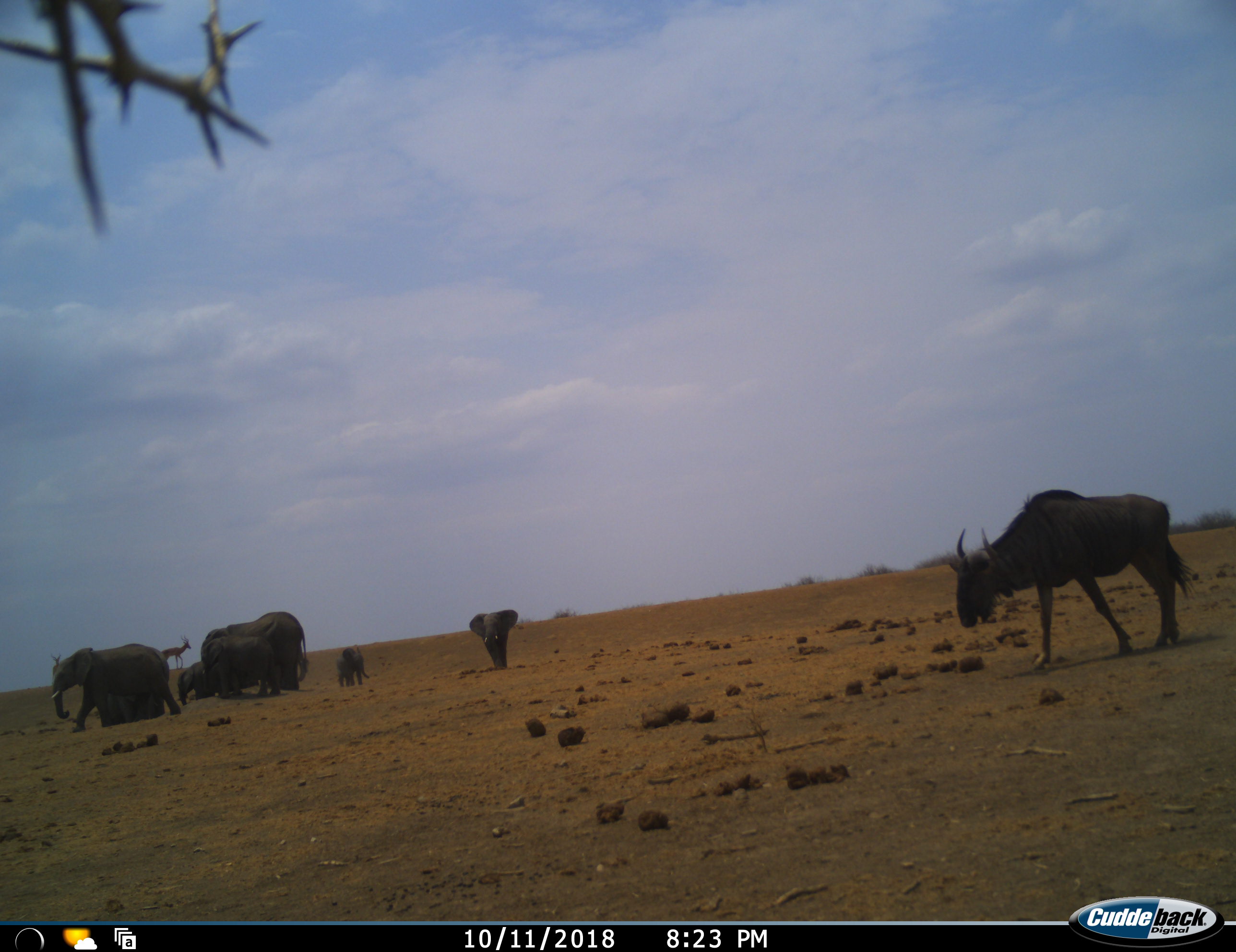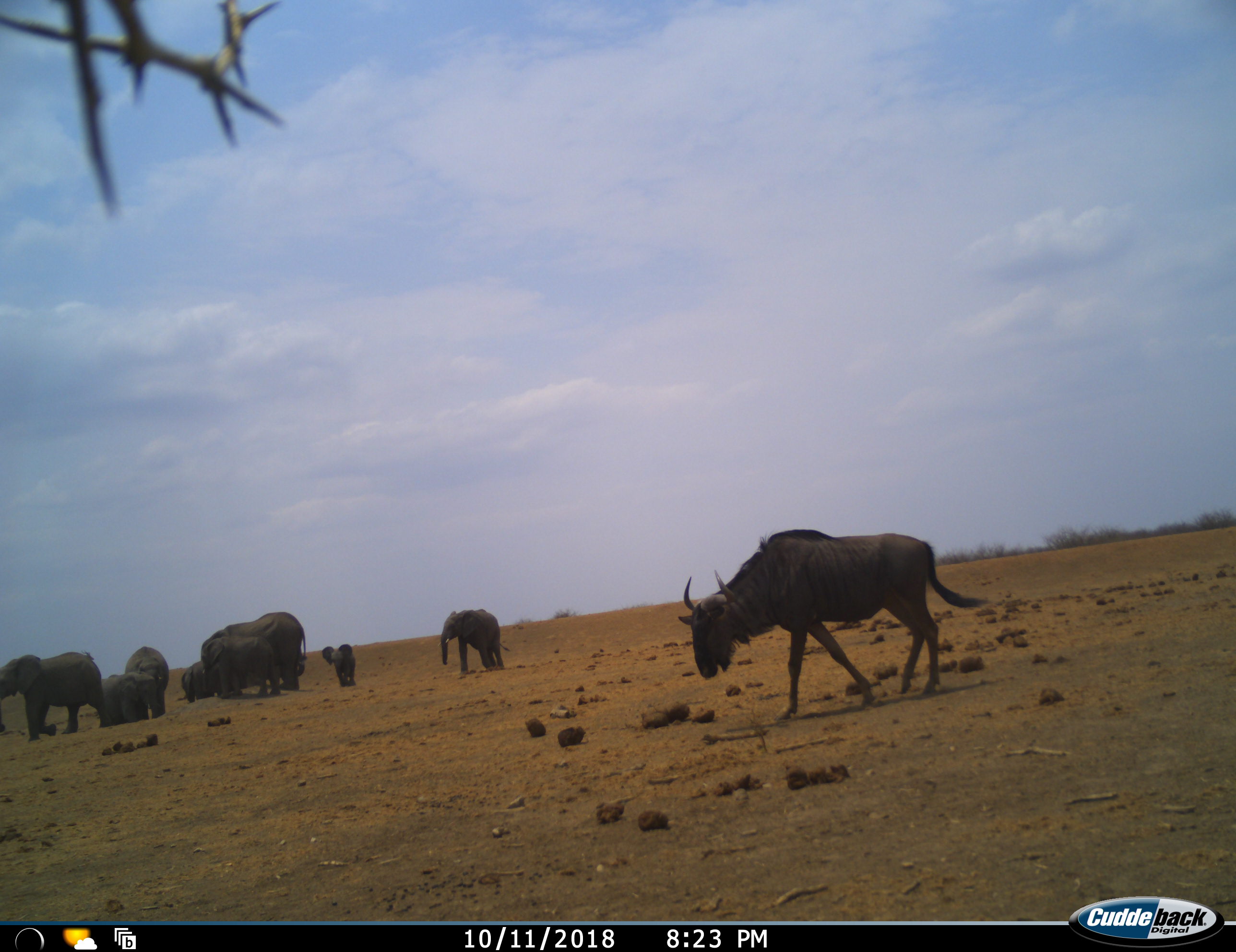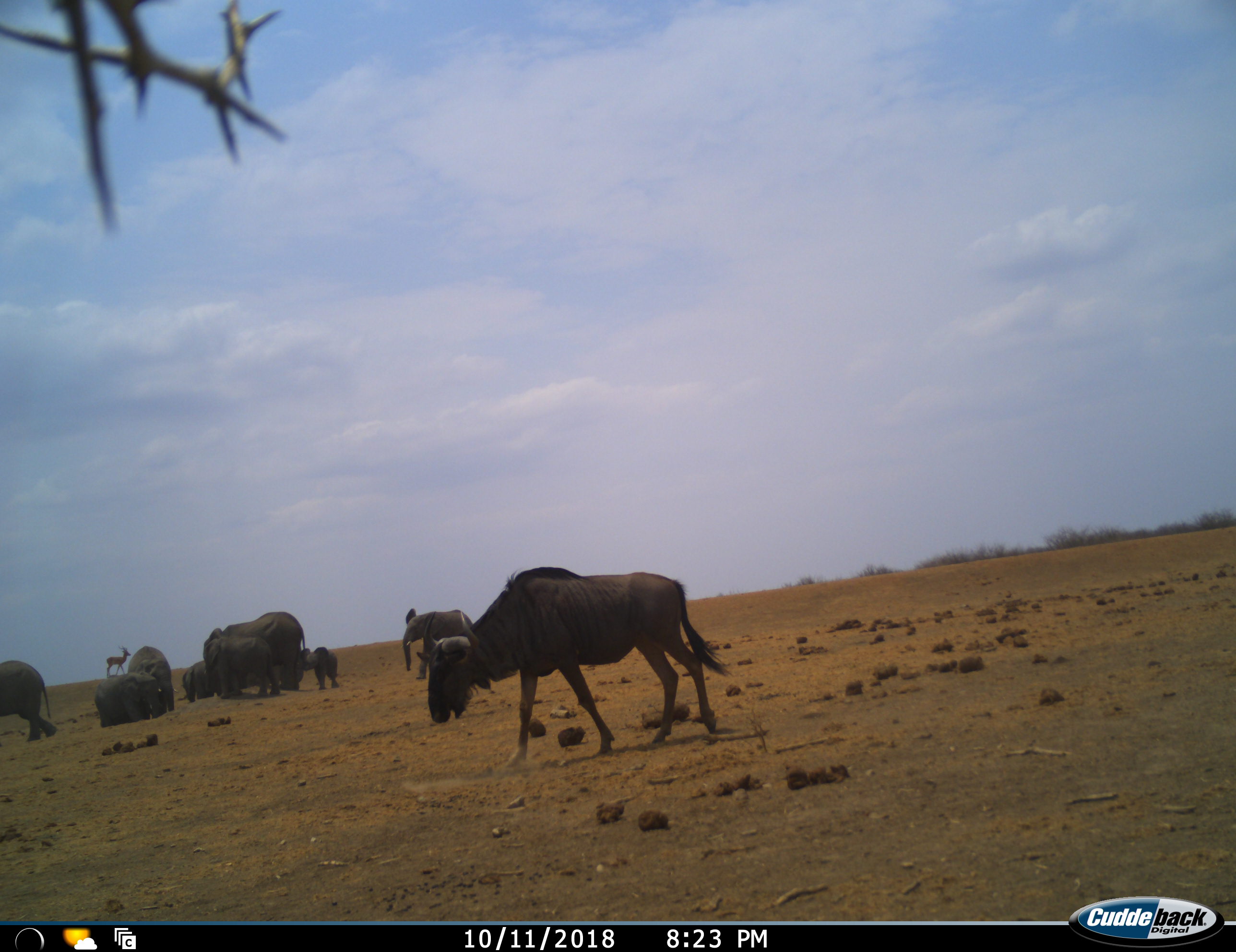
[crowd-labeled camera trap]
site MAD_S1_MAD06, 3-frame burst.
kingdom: Animalia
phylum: Chordata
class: Mammalia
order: Proboscidea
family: Elephantidae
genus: Loxodonta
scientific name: Loxodonta africana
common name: african bush elephant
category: elephant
Elephant (african bush elephant) (Loxodonta africana), count 9. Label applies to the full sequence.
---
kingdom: Animalia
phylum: Chordata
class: Mammalia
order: Artiodactyla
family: Bovidae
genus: Aepyceros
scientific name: Aepyceros melampus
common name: impala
Impala (Aepyceros melampus), count 2. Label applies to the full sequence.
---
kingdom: Animalia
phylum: Chordata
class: Mammalia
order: Artiodactyla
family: Bovidae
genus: Connochaetes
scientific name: Connochaetes taurinus taurinus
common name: blue wildebeest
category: wildebeestblue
Wildebeestblue (blue wildebeest) (Connochaetes taurinus taurinus), count 1. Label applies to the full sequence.